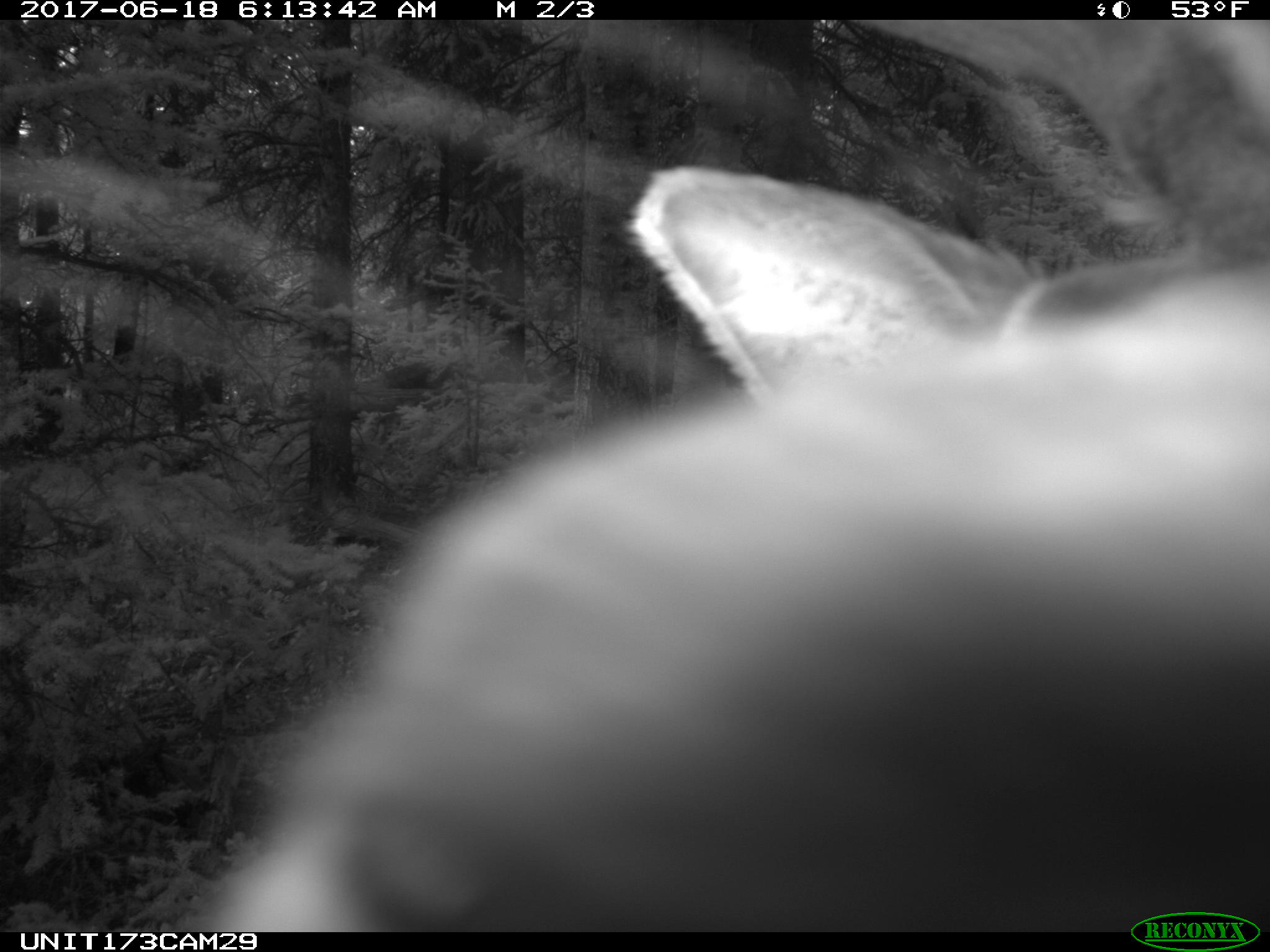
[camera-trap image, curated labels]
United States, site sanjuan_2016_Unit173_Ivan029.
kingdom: Animalia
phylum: Chordata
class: Mammalia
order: Artiodactyla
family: Cervidae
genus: Cervus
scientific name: Cervus elaphus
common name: red deer